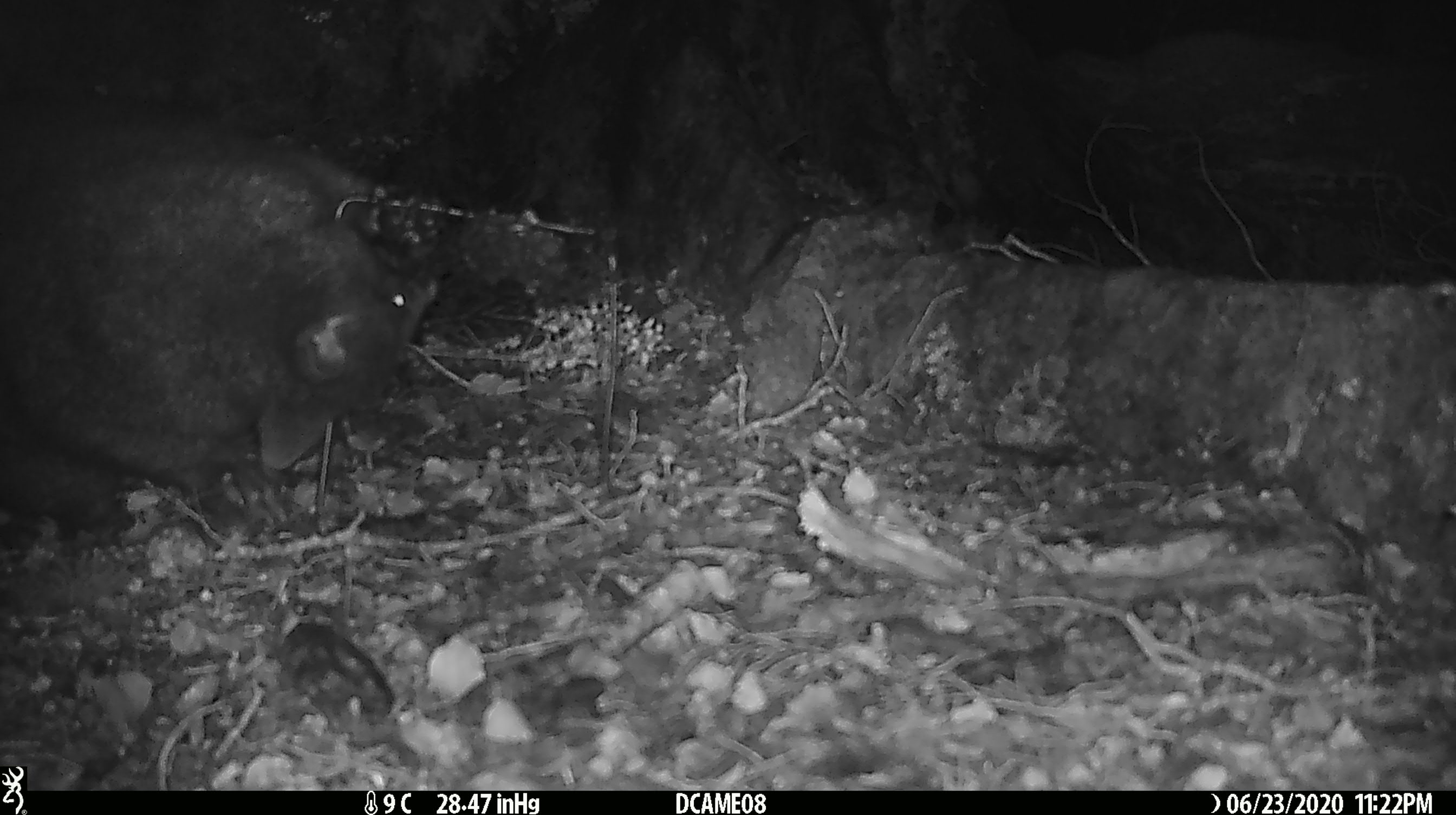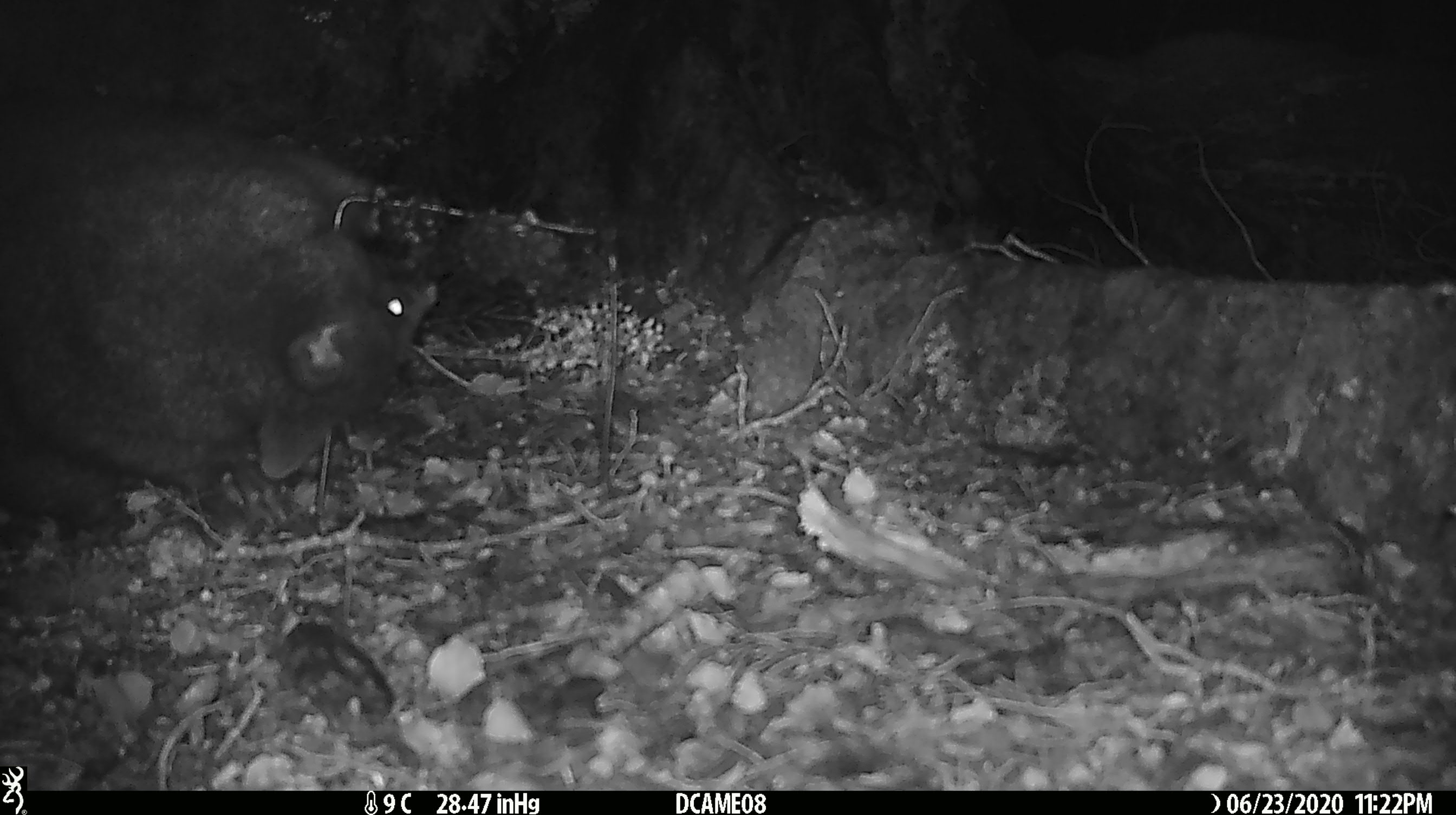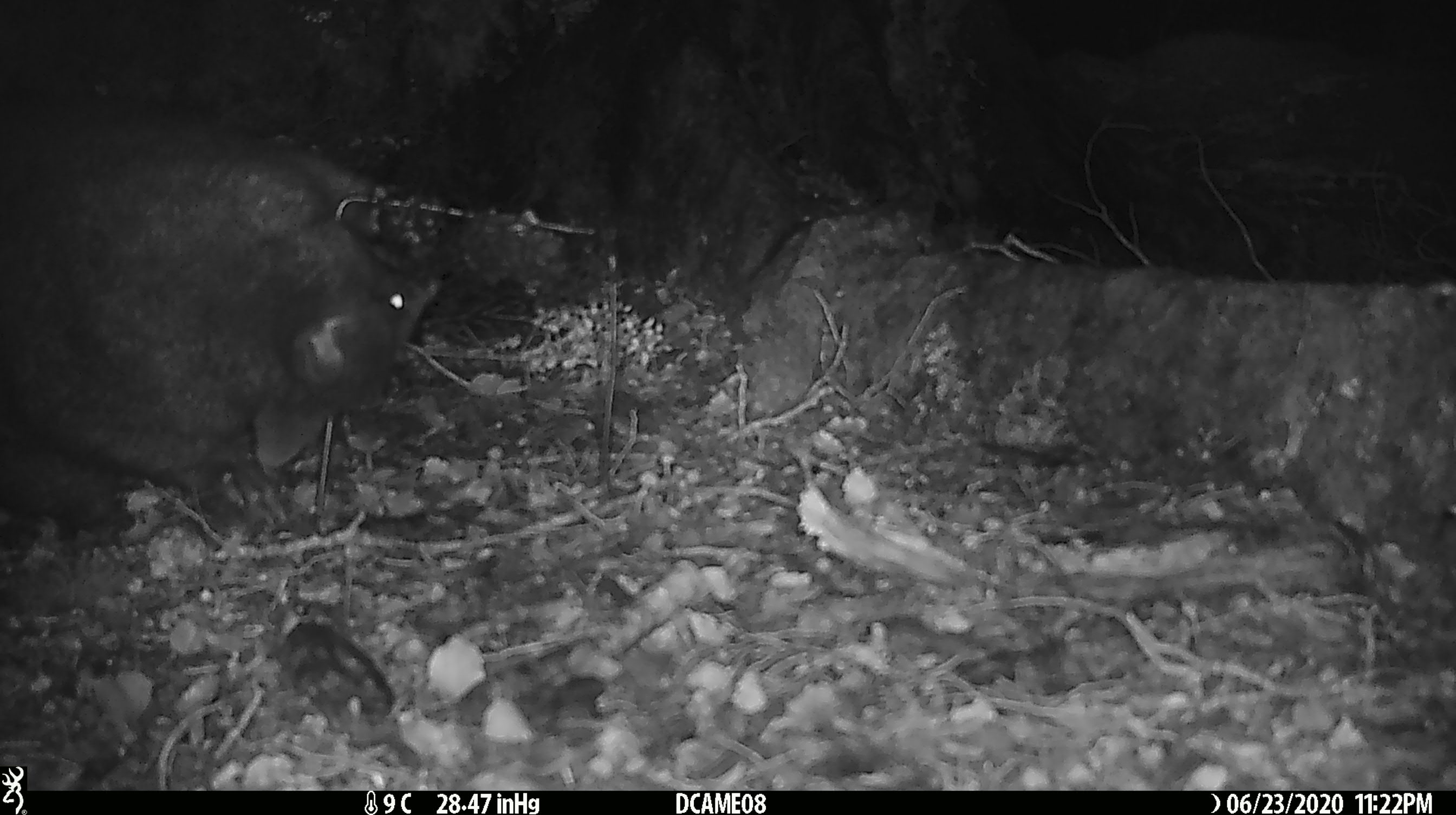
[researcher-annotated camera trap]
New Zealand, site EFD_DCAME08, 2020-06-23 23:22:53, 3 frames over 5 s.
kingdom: Animalia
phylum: Chordata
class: Mammalia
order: Diprotodontia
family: Phalangeridae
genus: Trichosurus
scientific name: Trichosurus vulpecula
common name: common brushtail possum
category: possum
Possum (common brushtail possum) (Trichosurus vulpecula).